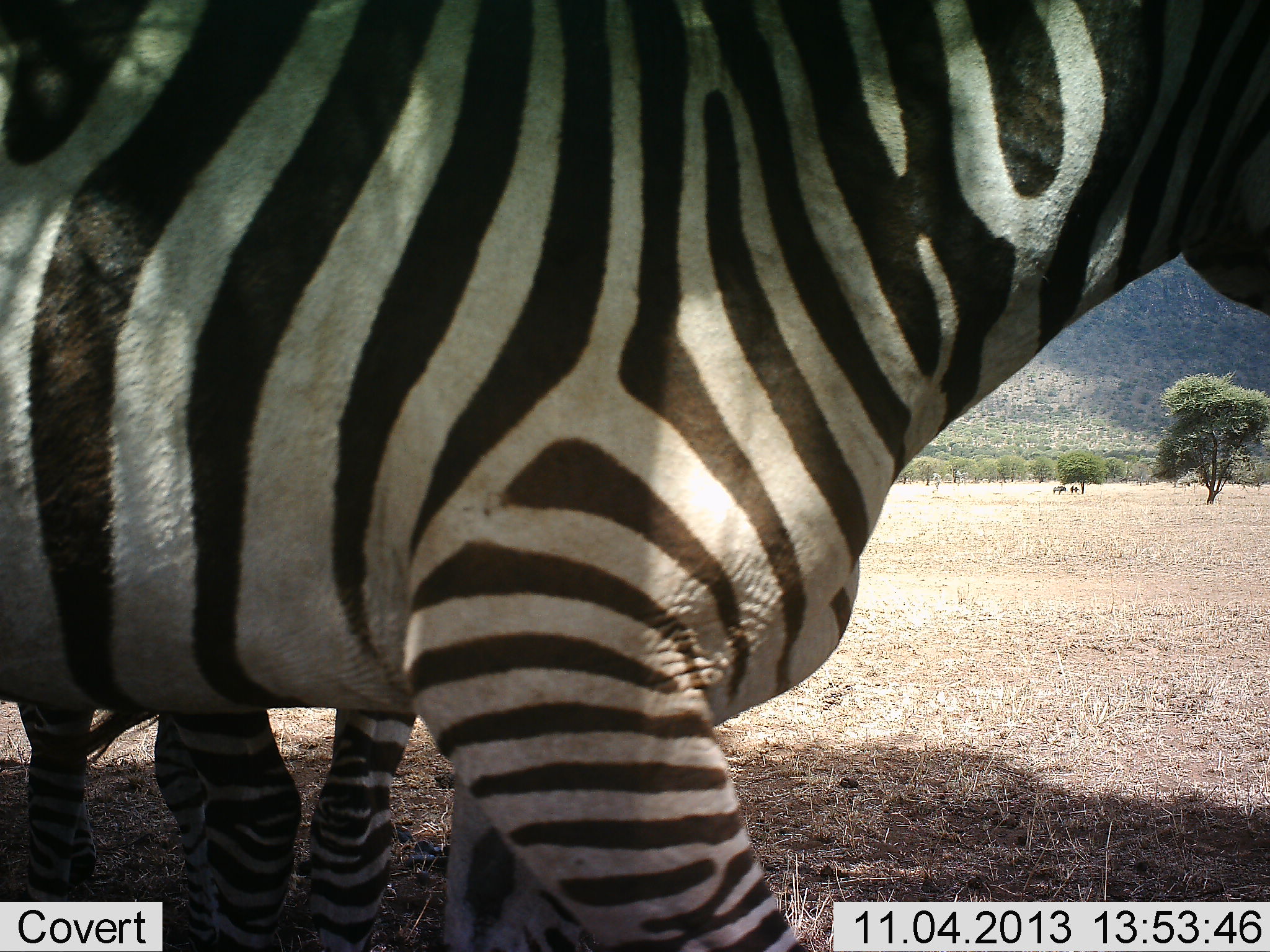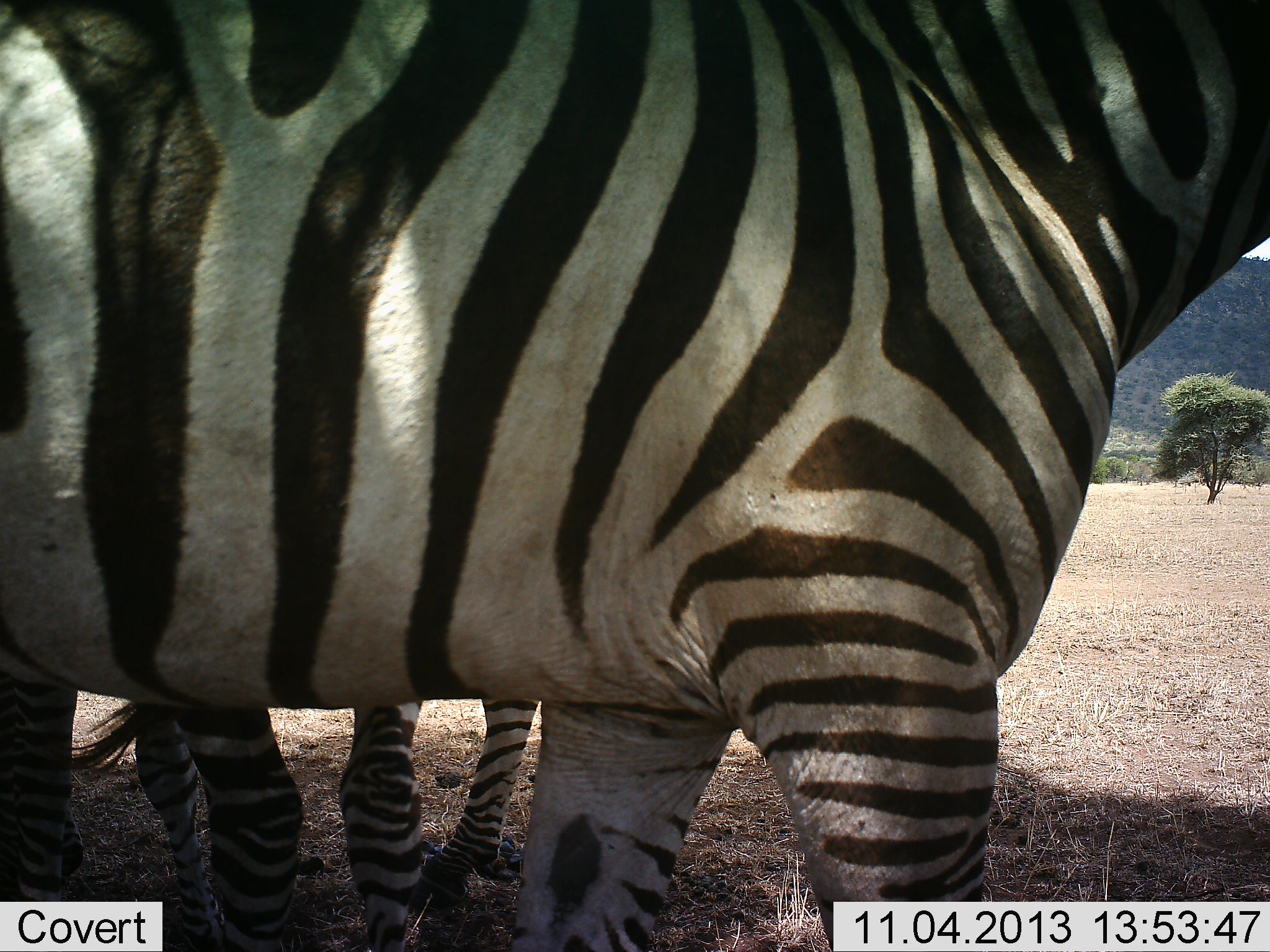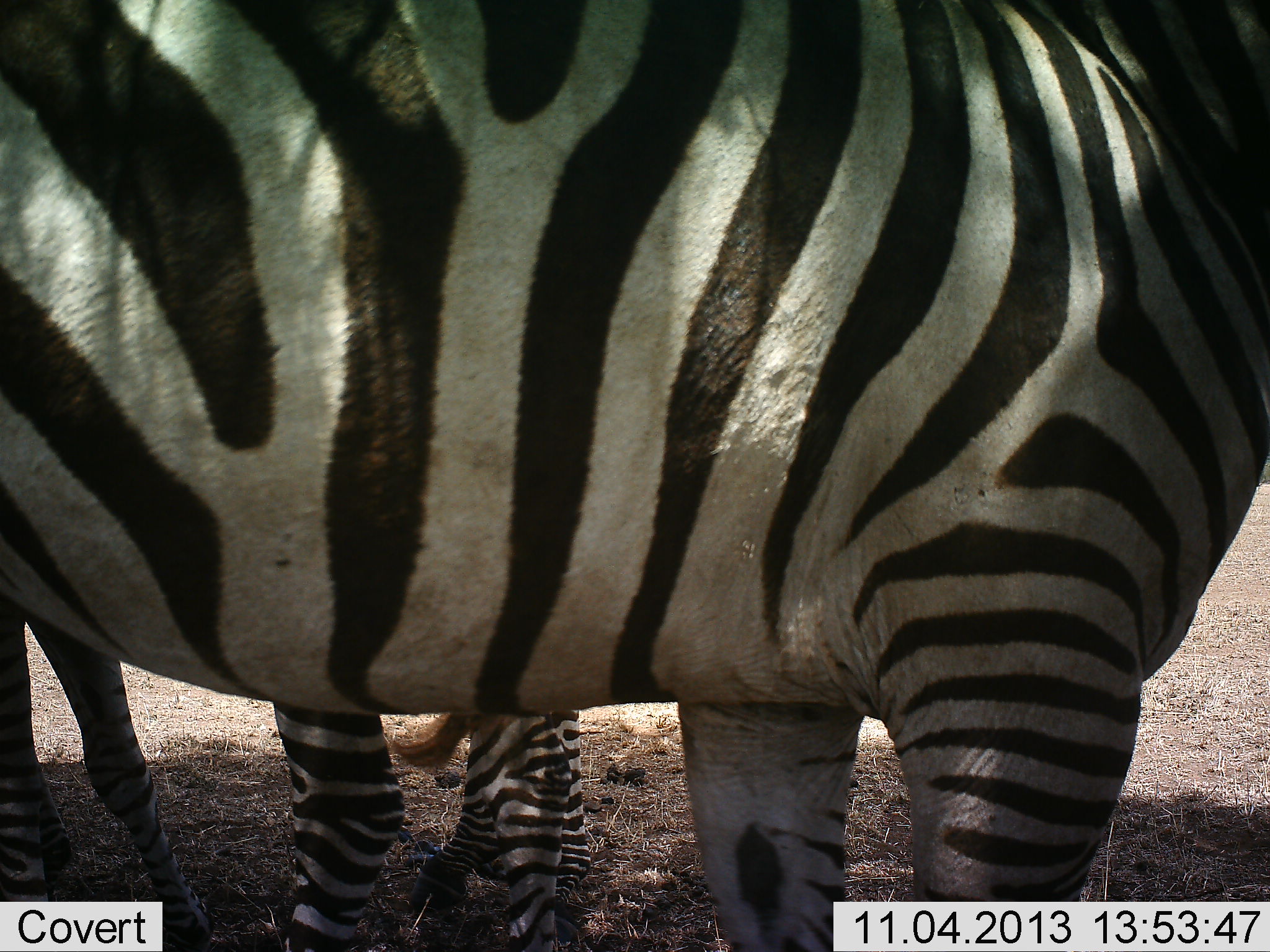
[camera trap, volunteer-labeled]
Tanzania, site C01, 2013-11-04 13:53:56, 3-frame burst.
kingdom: Animalia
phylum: Chordata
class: Mammalia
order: Perissodactyla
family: Equidae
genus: Equus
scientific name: Equus quagga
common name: plains zebra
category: zebra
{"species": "zebra (plains zebra) (Equus quagga)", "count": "2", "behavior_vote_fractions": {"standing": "91%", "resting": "0%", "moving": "27%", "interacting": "0%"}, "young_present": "9%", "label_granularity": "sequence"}